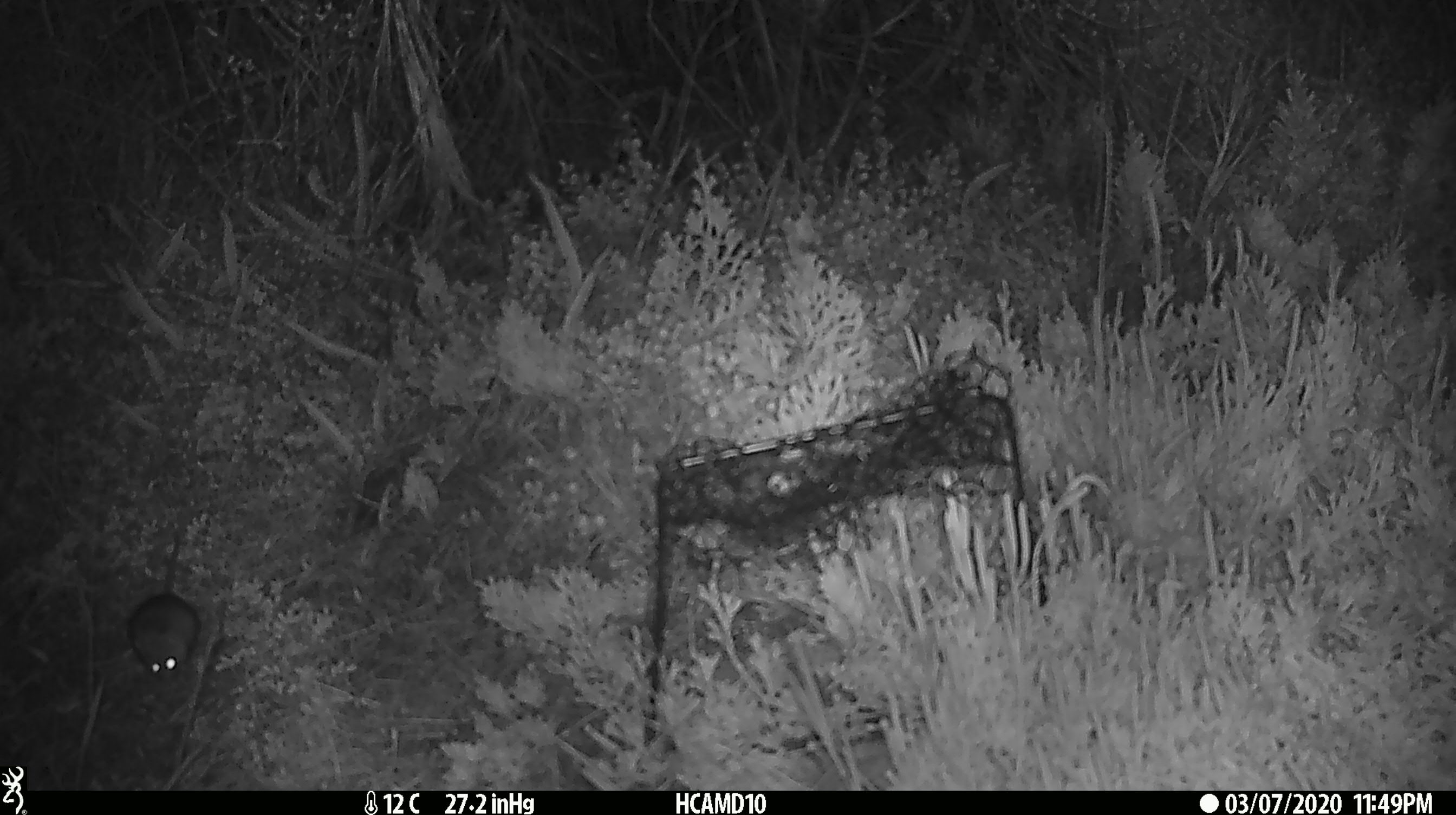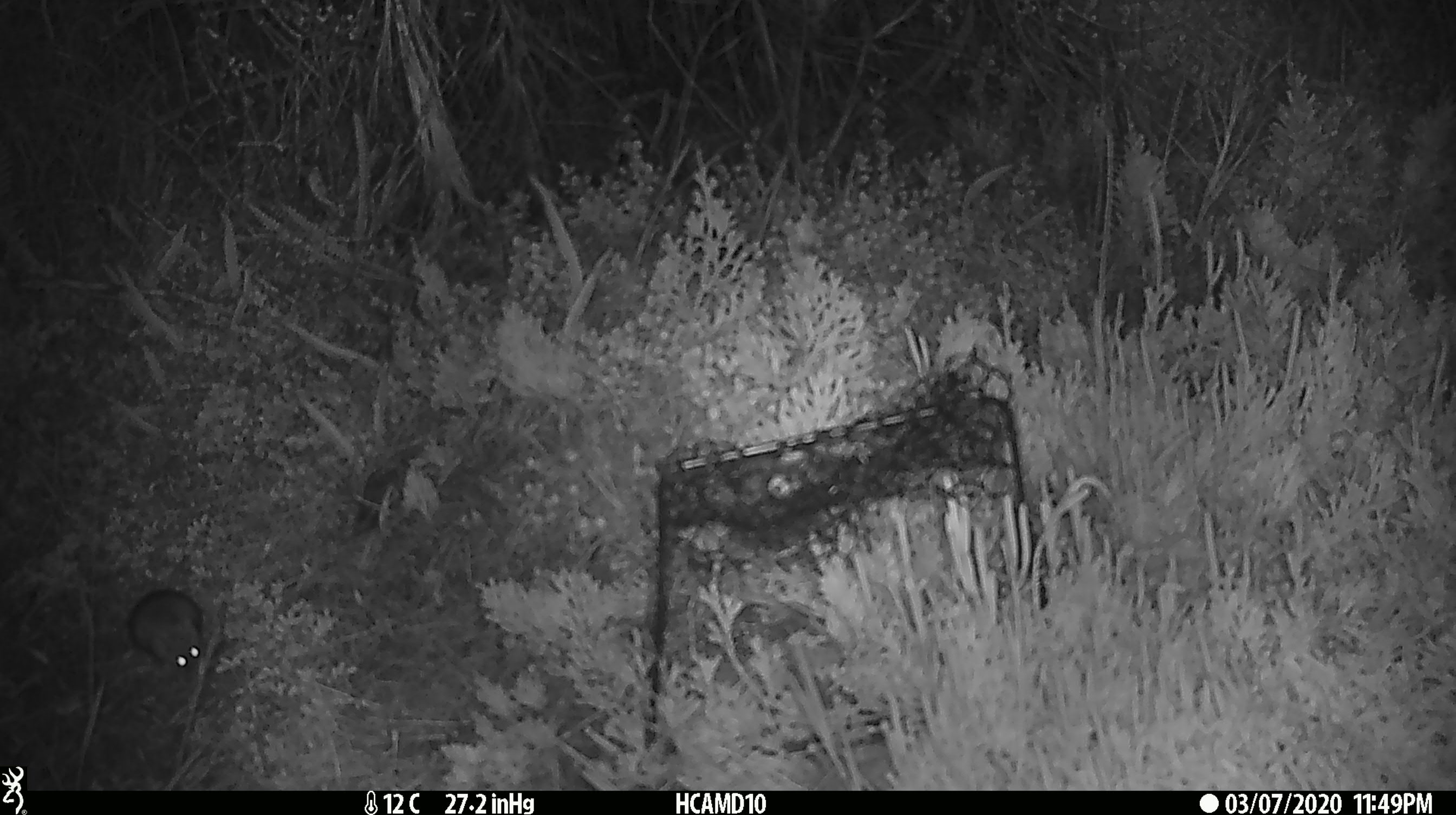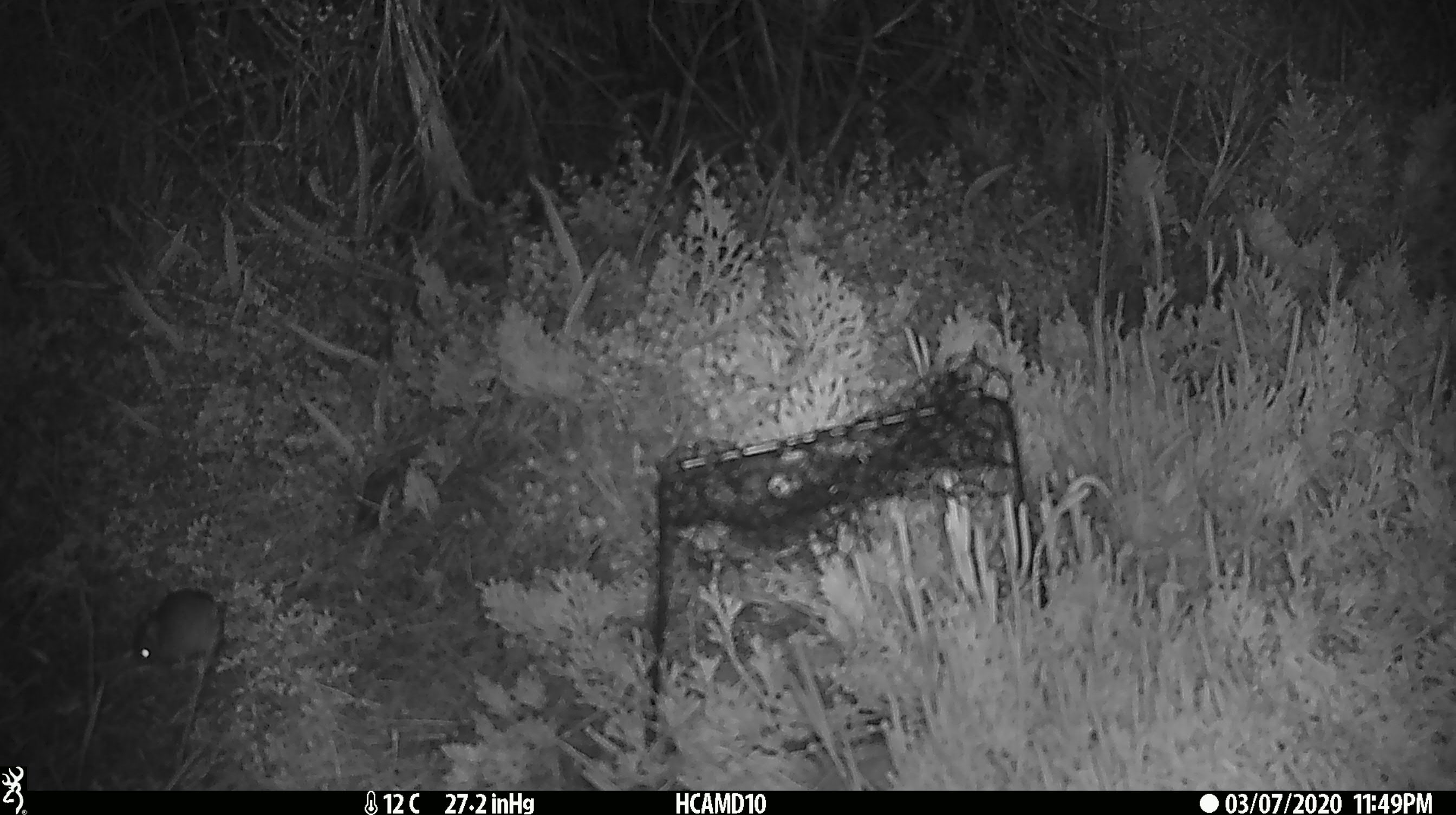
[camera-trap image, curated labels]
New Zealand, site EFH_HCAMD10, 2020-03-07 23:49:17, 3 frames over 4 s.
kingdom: Animalia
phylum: Chordata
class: Mammalia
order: Rodentia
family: Muridae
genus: Mus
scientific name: Mus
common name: mouse